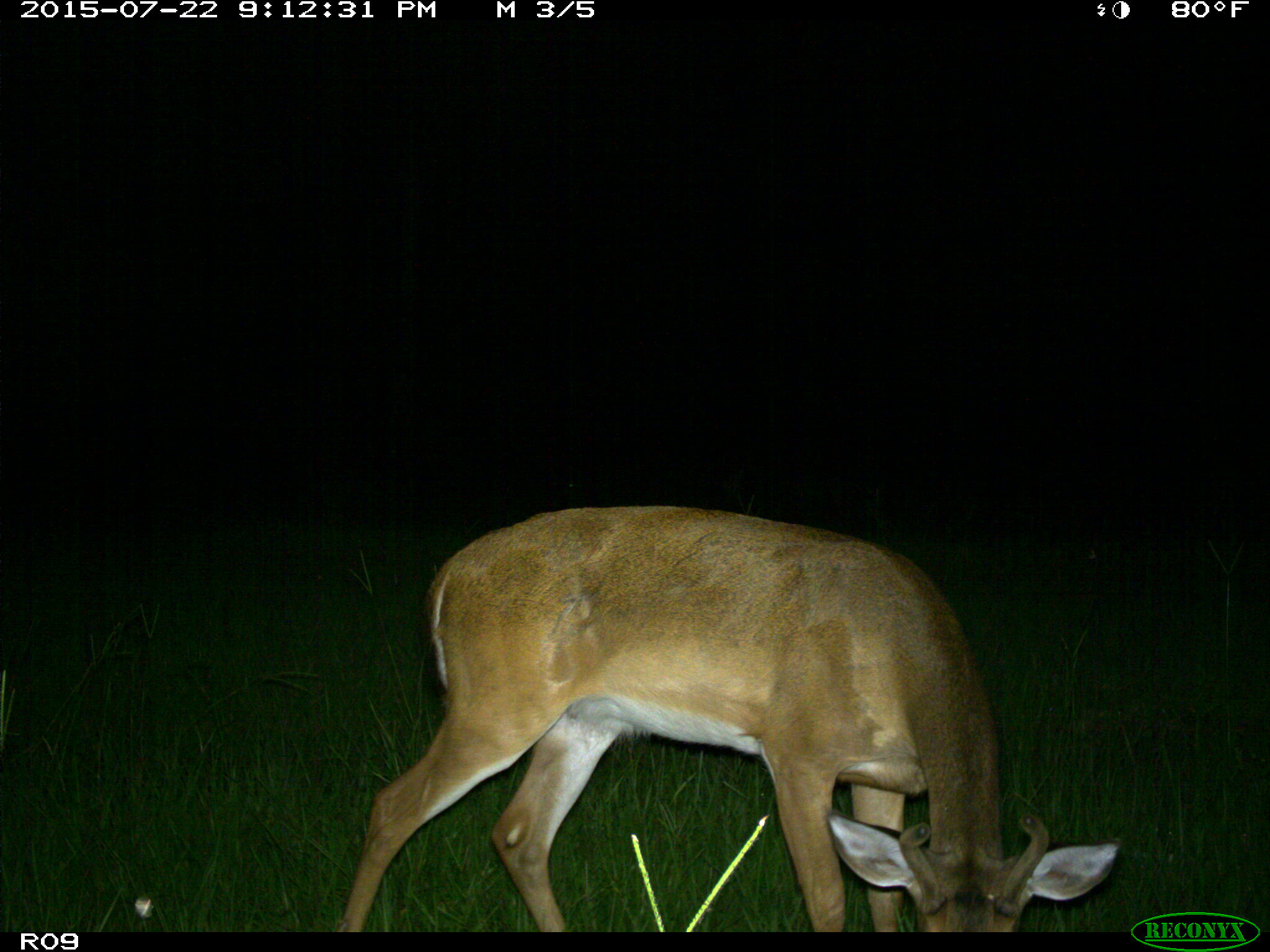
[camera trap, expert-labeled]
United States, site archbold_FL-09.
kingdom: Animalia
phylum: Chordata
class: Mammalia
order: Artiodactyla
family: Cervidae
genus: Odocoileus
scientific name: Odocoileus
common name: deer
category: unidentified deer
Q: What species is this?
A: Unidentified deer (deer) (Odocoileus).